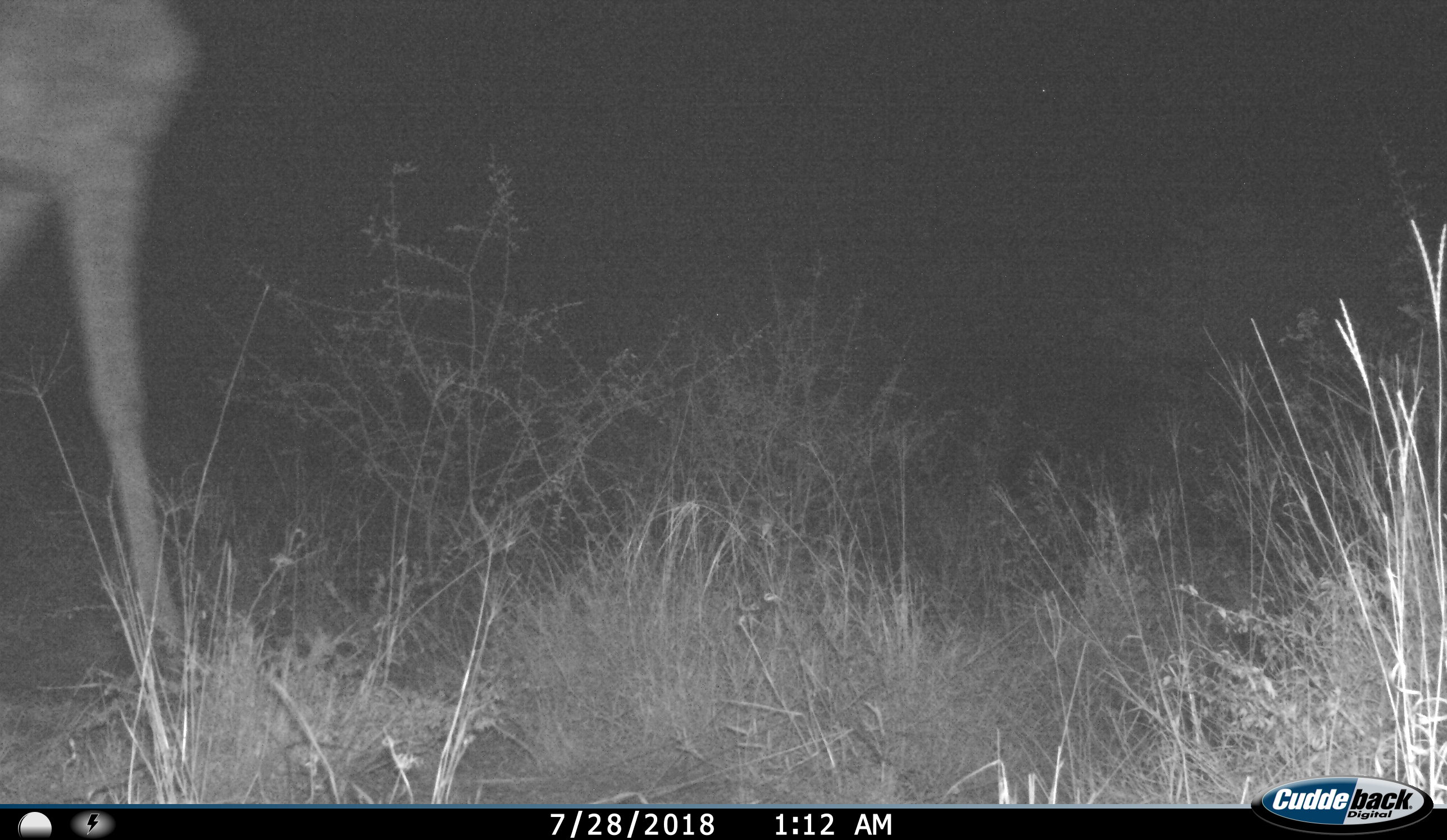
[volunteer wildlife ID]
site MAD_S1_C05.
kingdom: Animalia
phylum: Chordata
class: Mammalia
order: Artiodactyla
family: Giraffidae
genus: Giraffa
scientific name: Giraffa camelopardalis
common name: giraffe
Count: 1.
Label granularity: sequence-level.